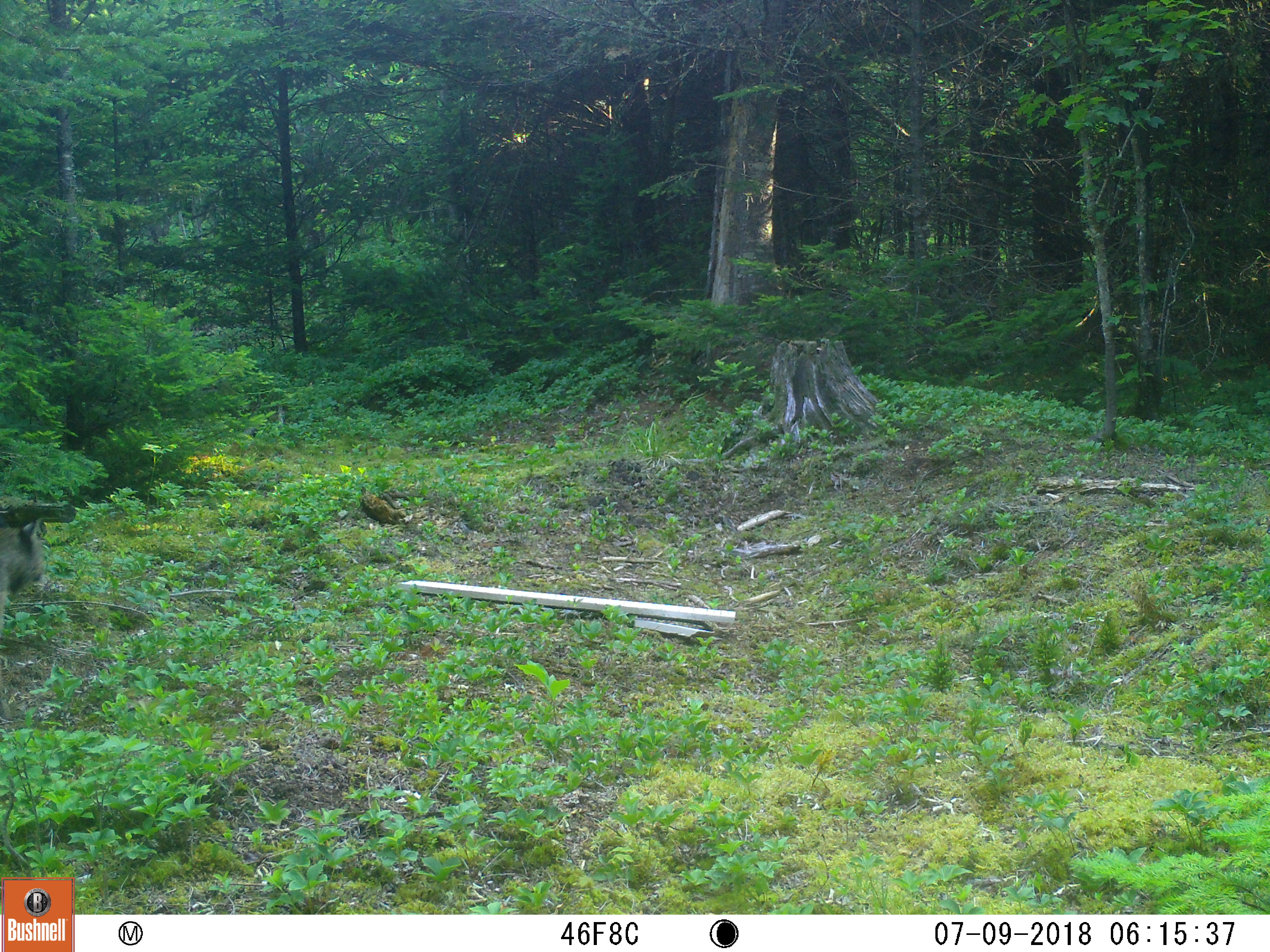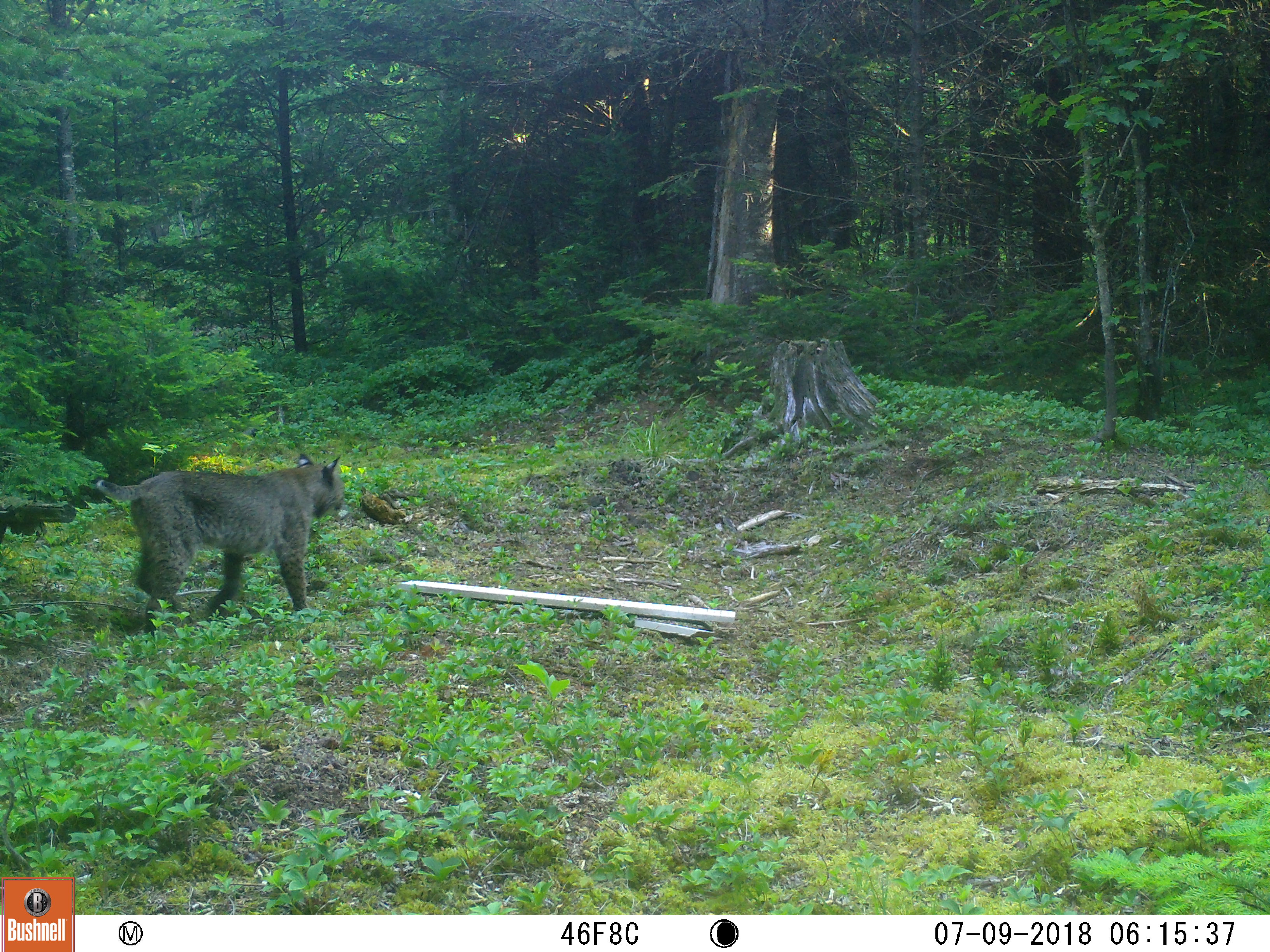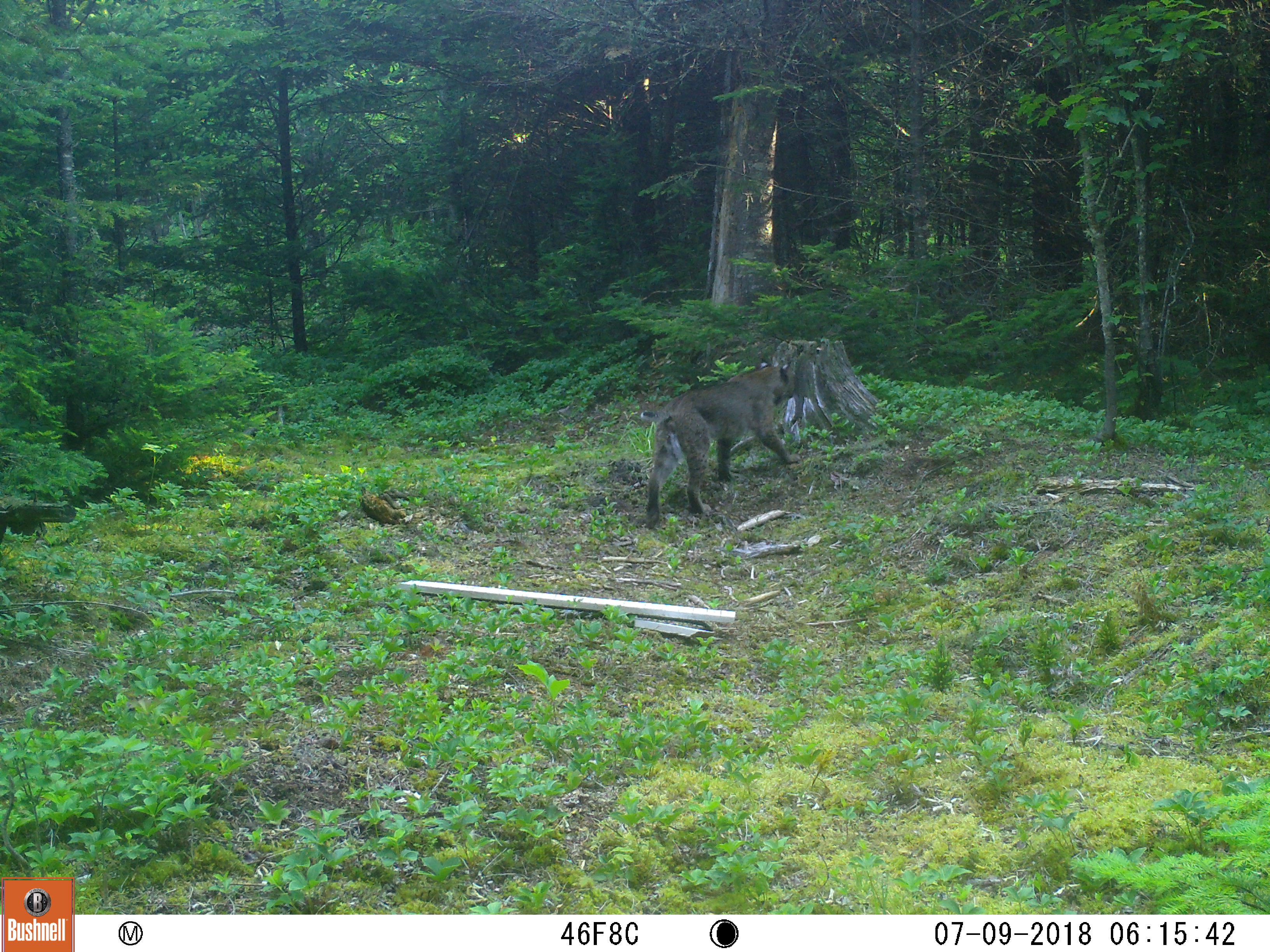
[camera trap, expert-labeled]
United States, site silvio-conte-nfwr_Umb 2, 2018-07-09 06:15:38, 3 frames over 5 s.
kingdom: Animalia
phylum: Chordata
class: Mammalia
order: Carnivora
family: Felidae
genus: Lynx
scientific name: Lynx rufus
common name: bobcat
Bobcat (Lynx rufus).